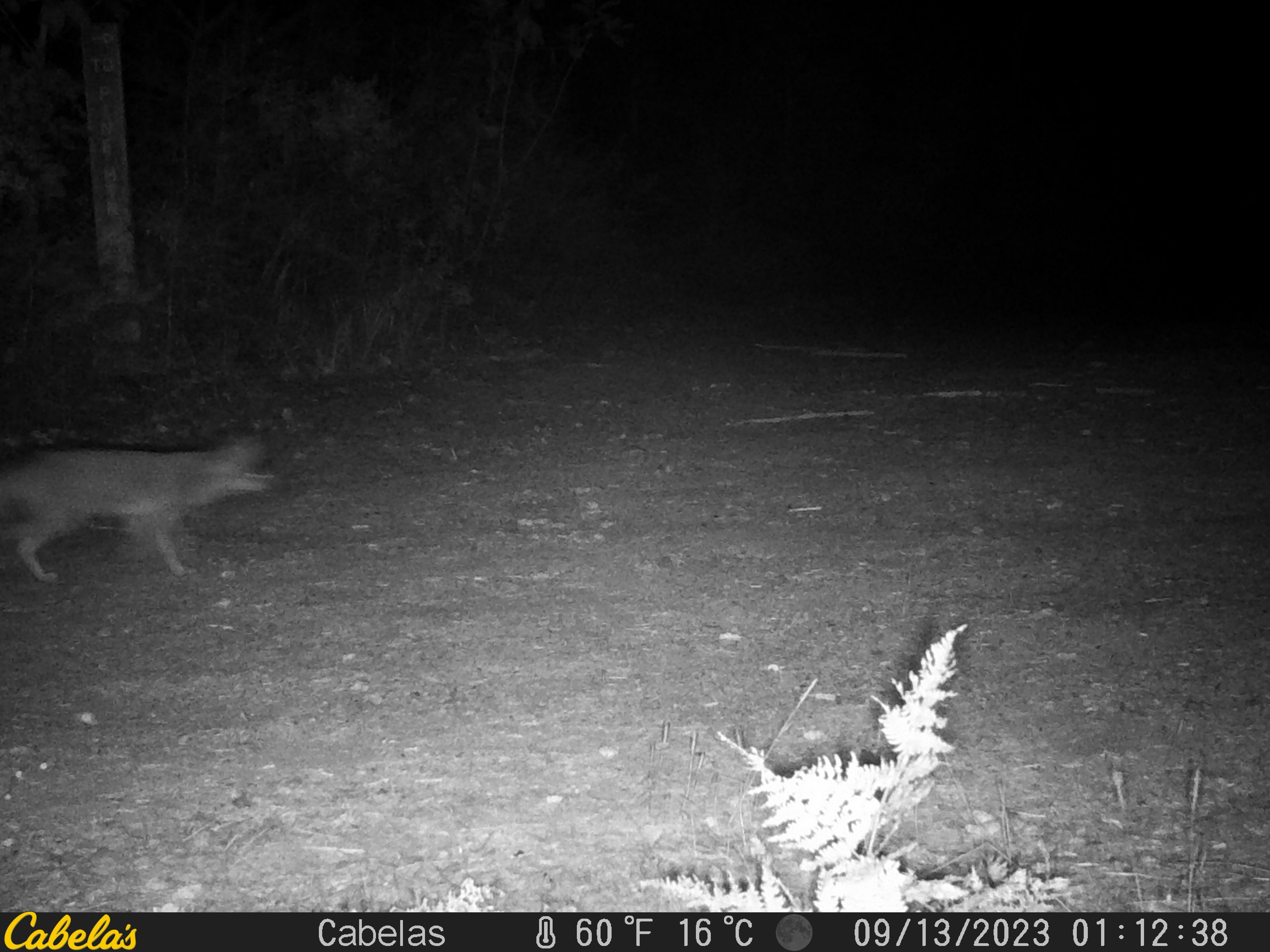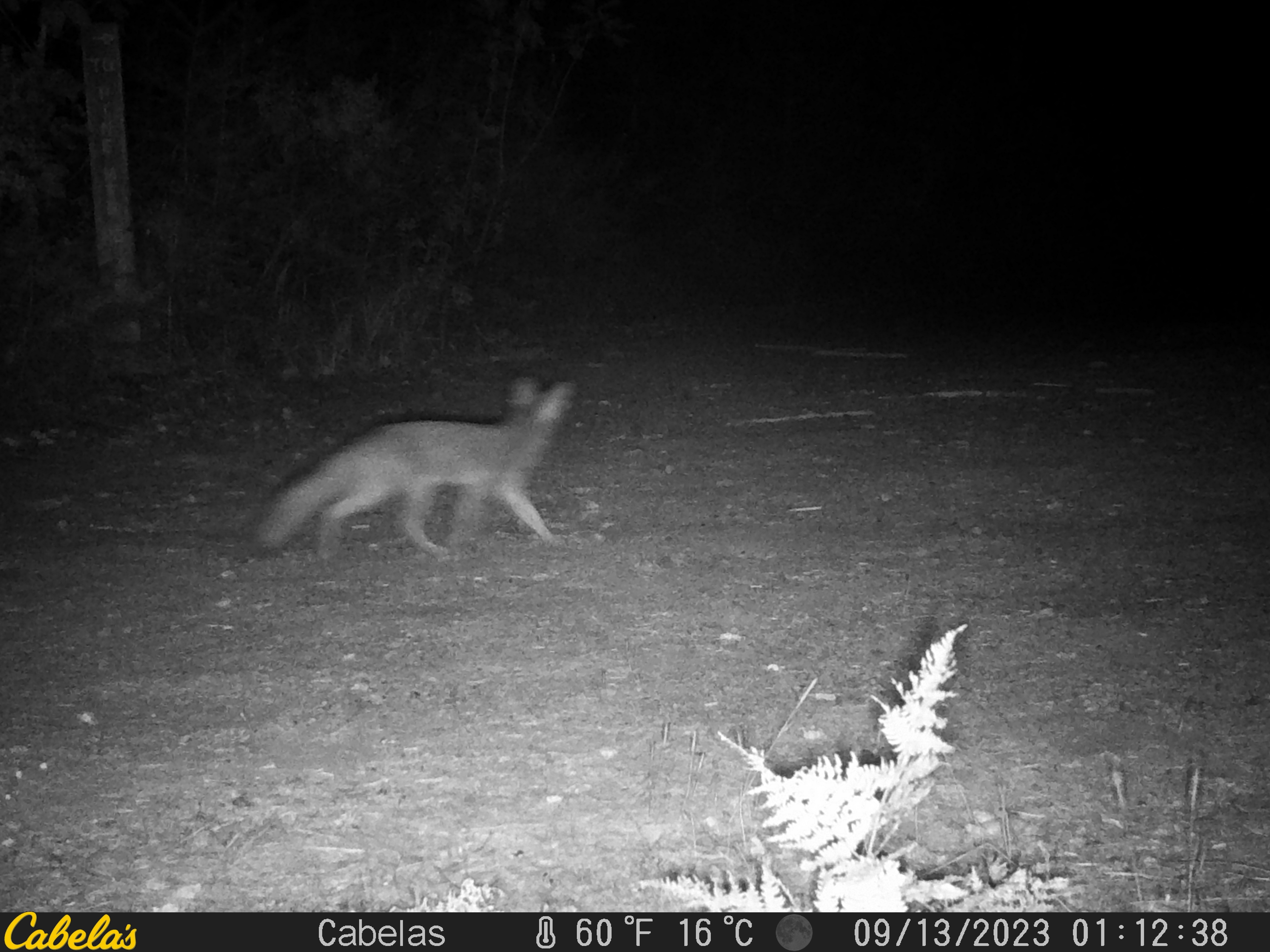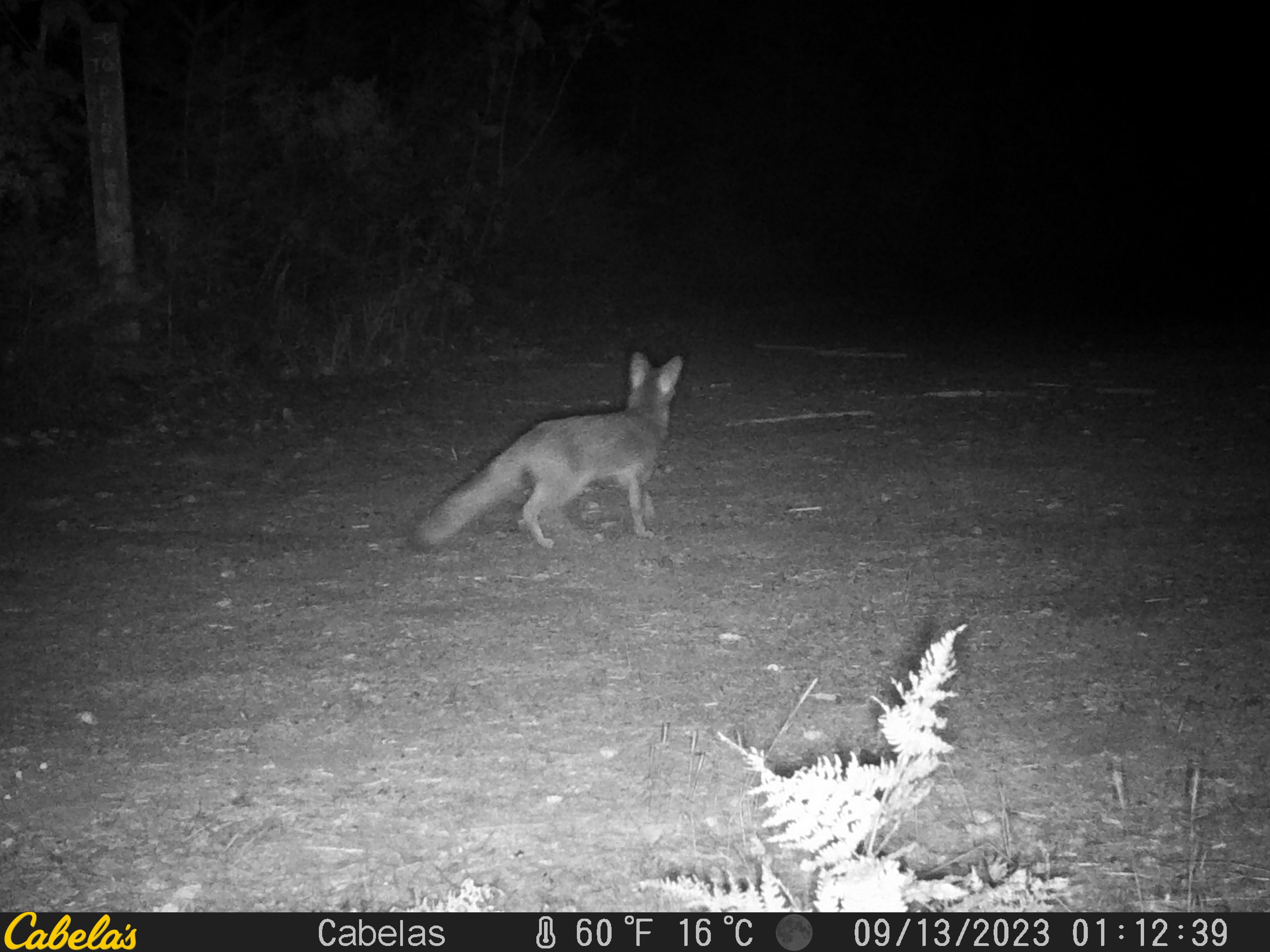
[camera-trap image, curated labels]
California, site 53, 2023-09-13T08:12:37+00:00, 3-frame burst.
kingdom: Animalia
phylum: Chordata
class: Mammalia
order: Carnivora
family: Canidae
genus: Urocyon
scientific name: Urocyon cinereoargenteus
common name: gray fox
Gray fox (Urocyon cinereoargenteus).